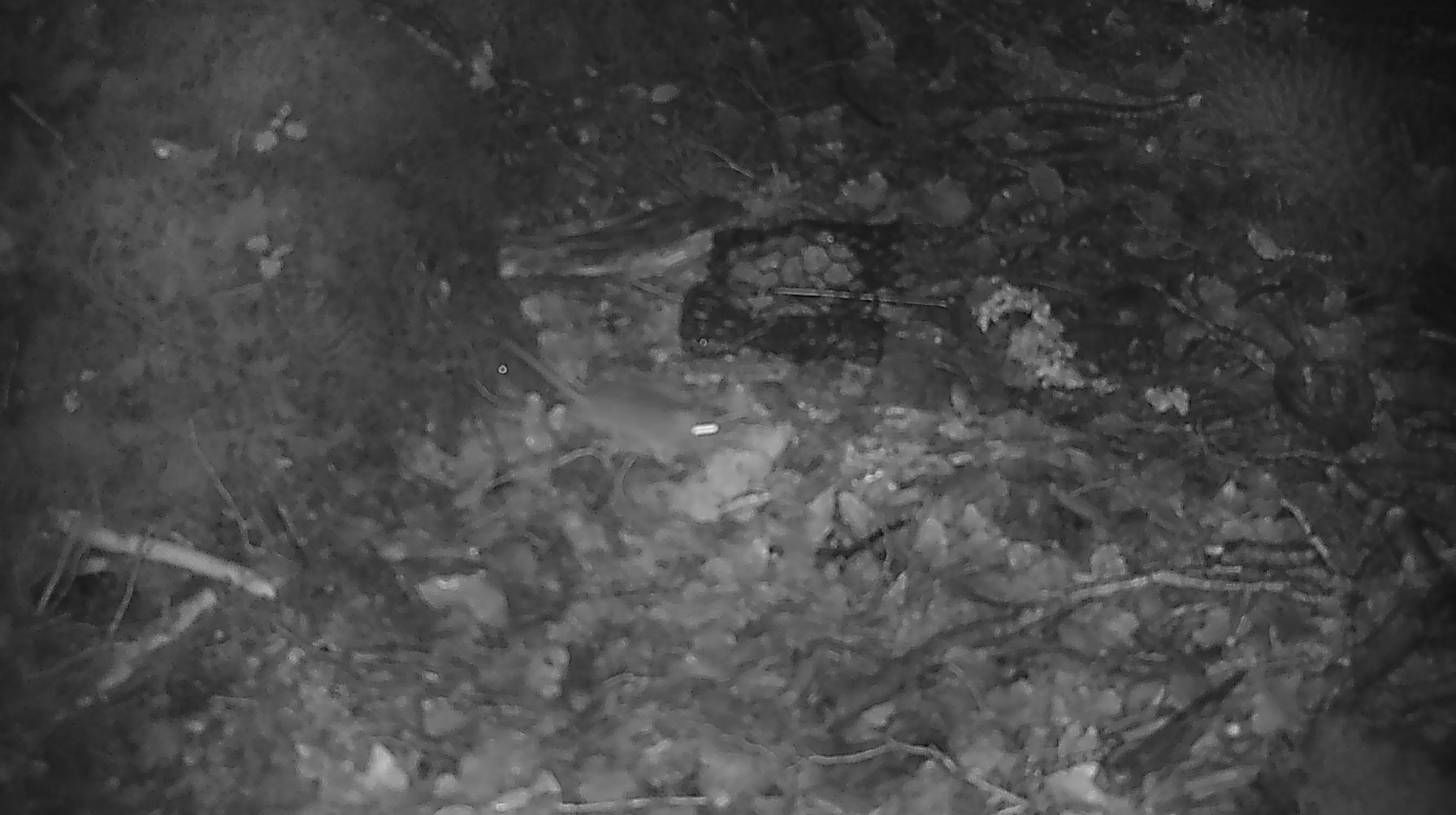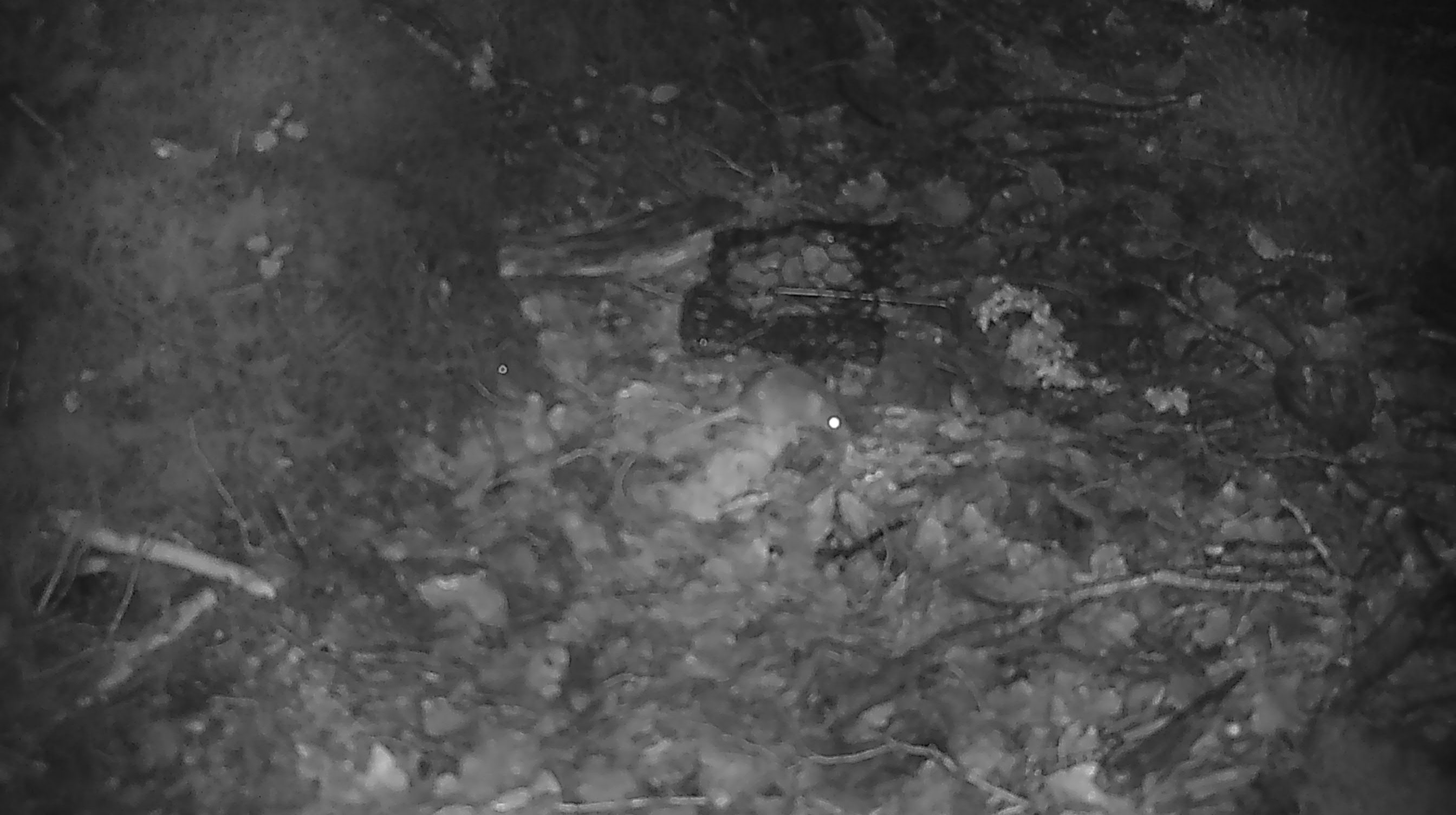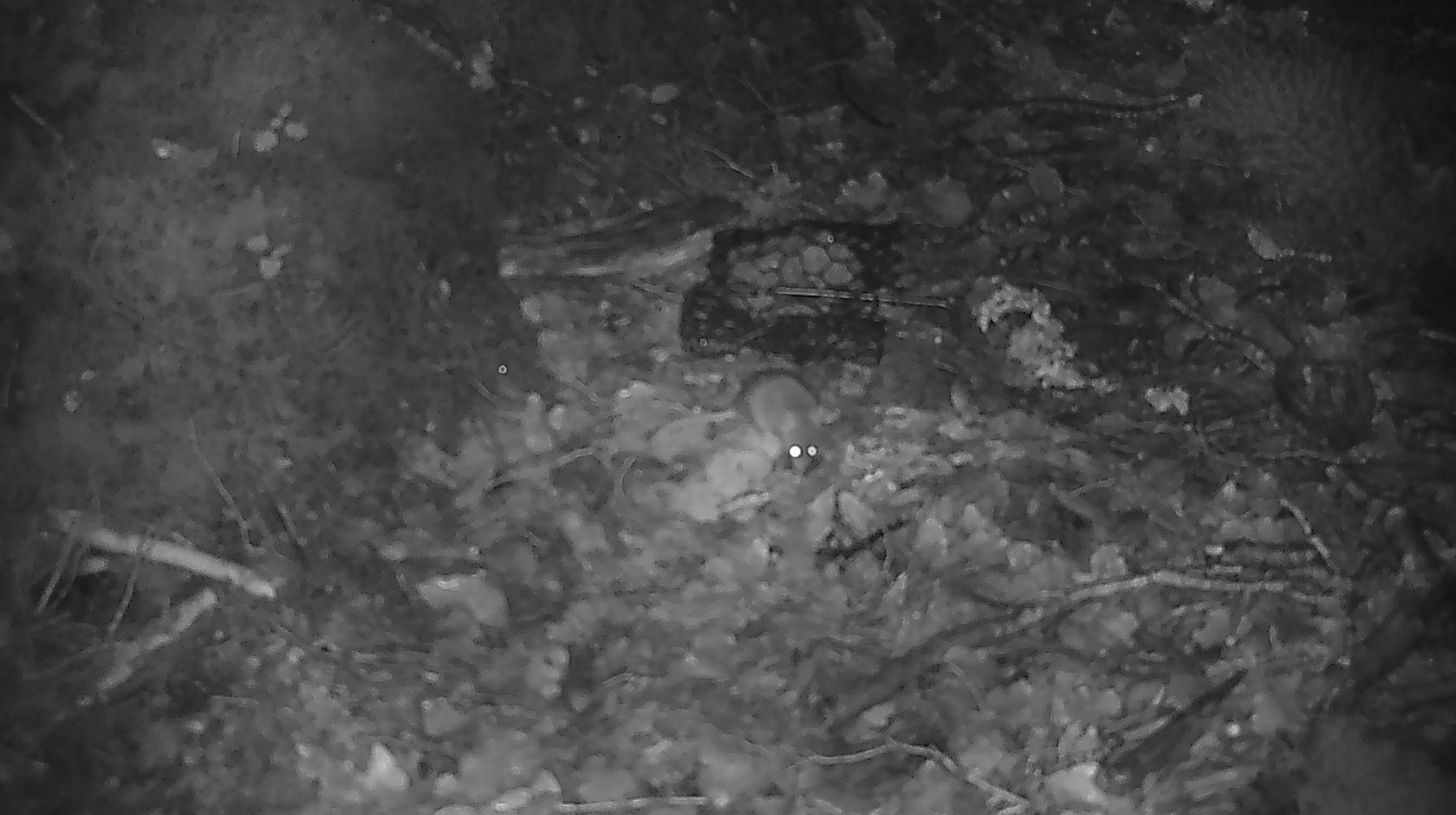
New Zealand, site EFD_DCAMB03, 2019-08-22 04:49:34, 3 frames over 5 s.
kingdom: Animalia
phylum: Chordata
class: Mammalia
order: Rodentia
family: Muridae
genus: Mus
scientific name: Mus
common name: mouse